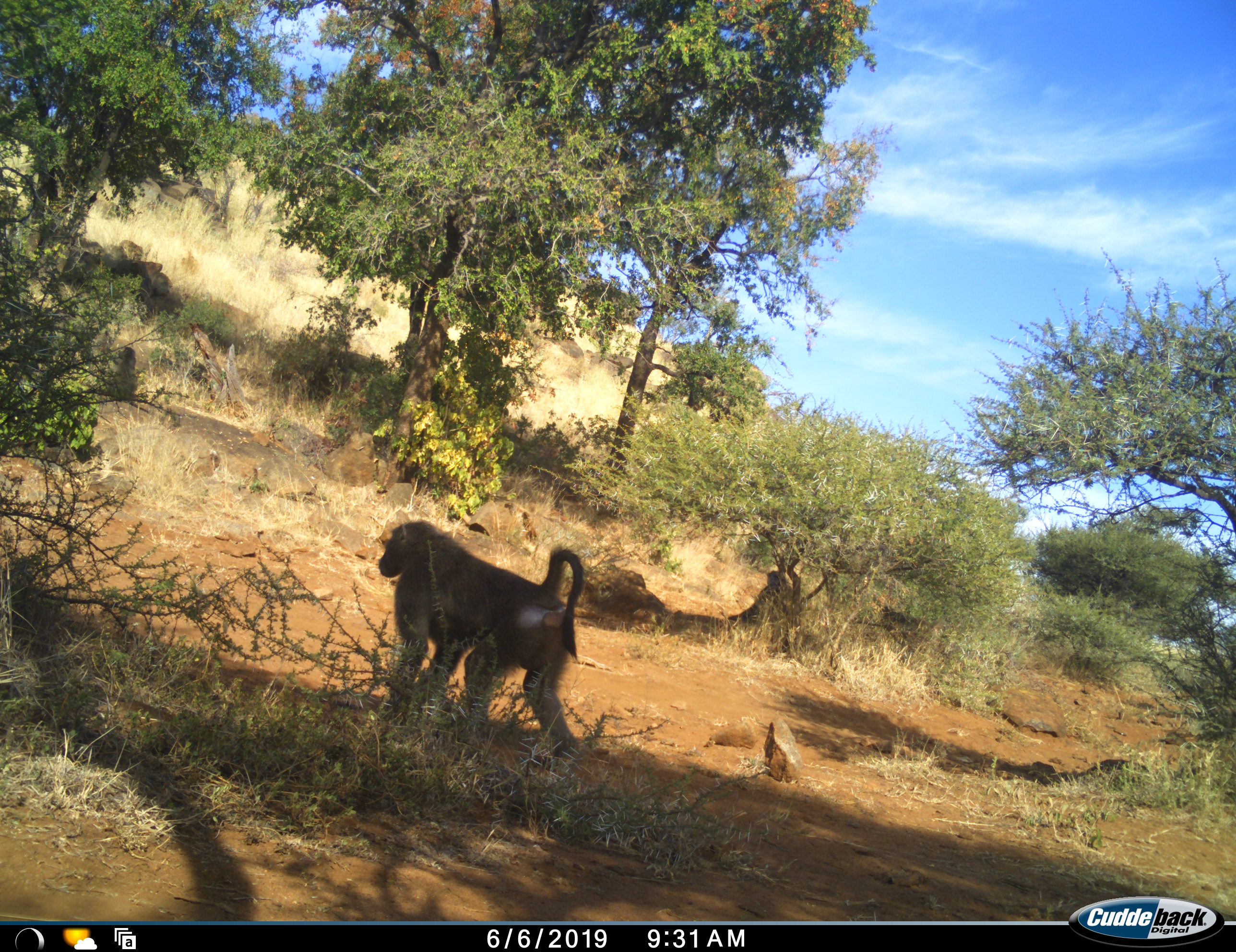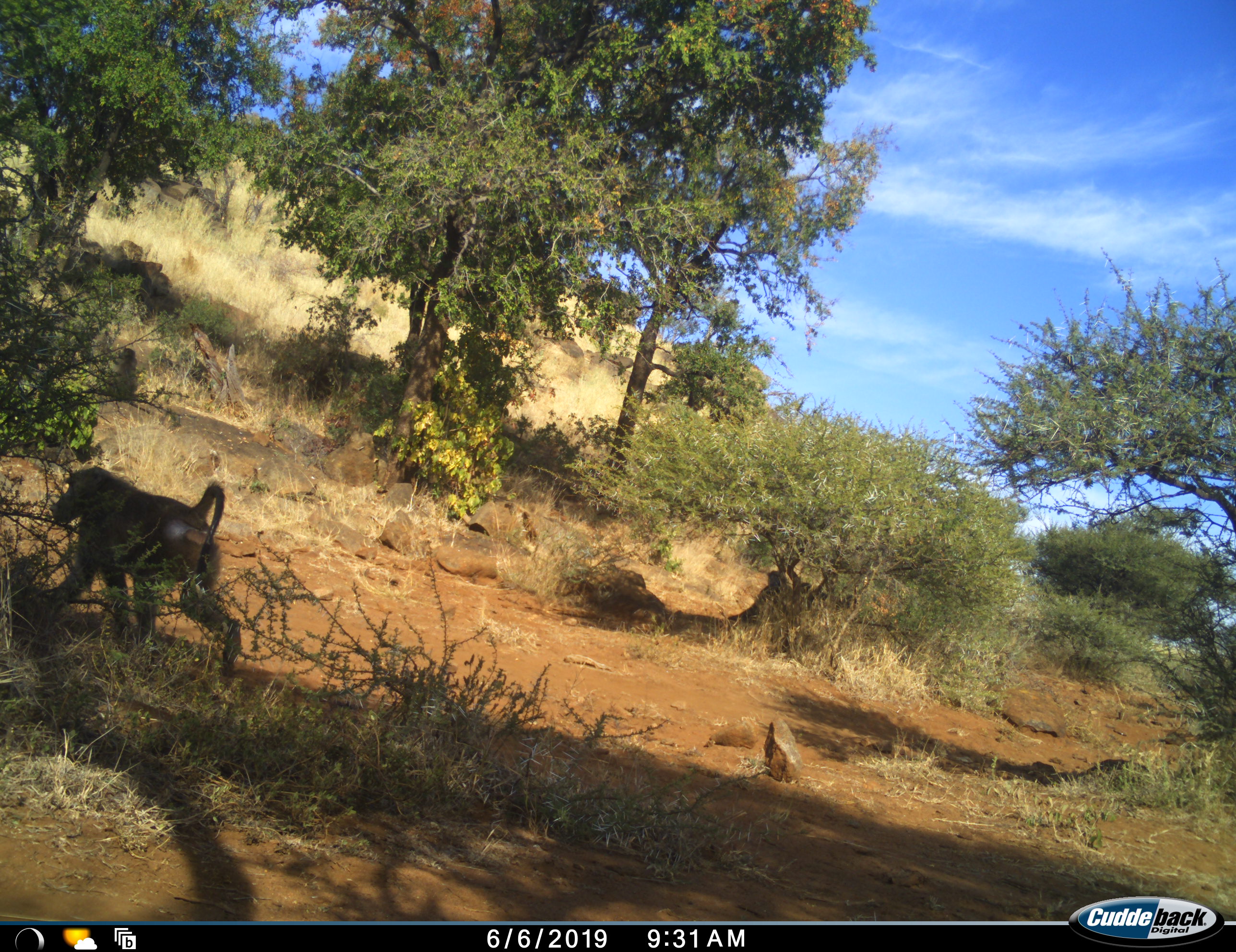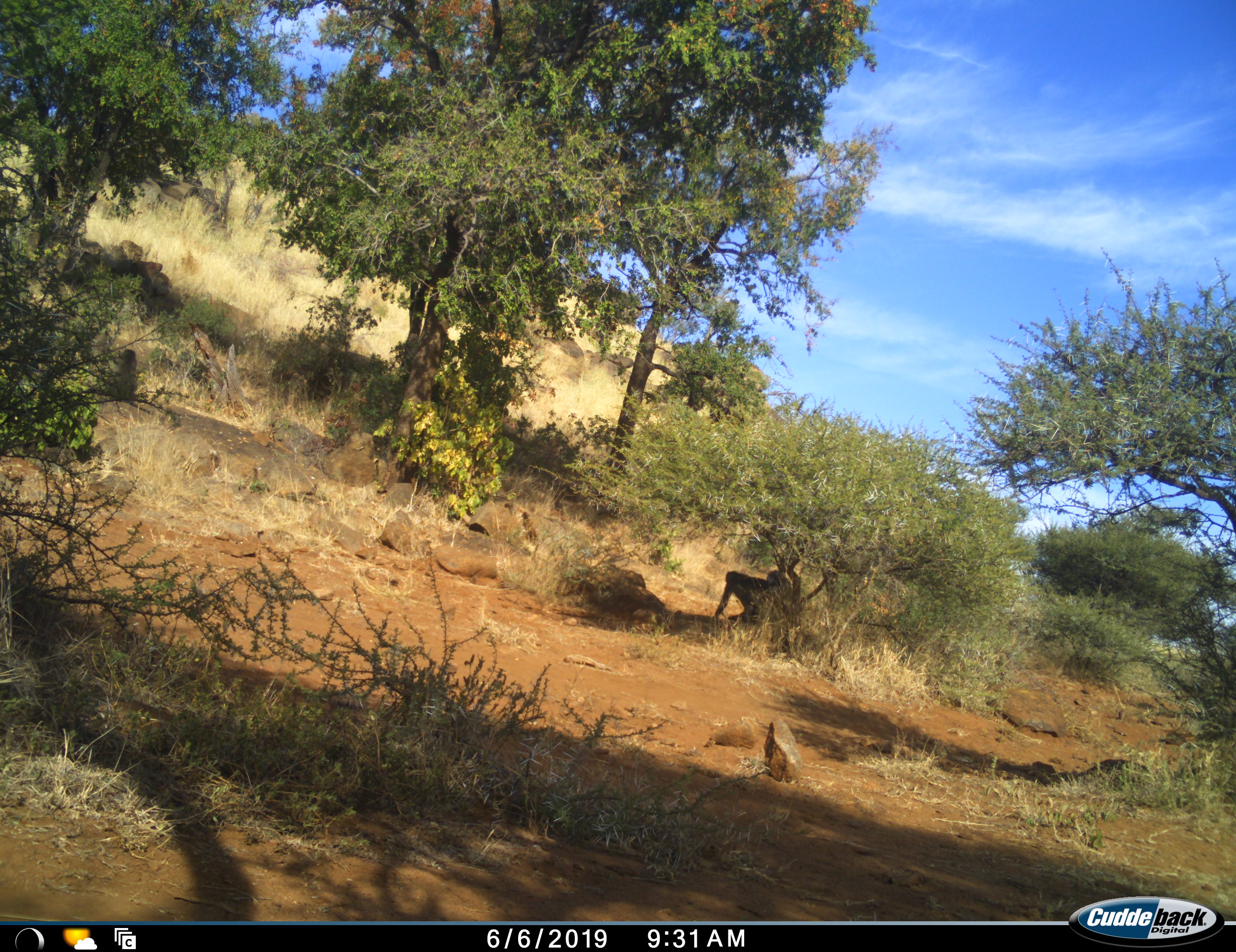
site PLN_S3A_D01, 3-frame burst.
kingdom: Animalia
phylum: Chordata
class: Mammalia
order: Primates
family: Cercopithecidae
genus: Papio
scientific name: Papio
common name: baboon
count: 2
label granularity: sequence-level